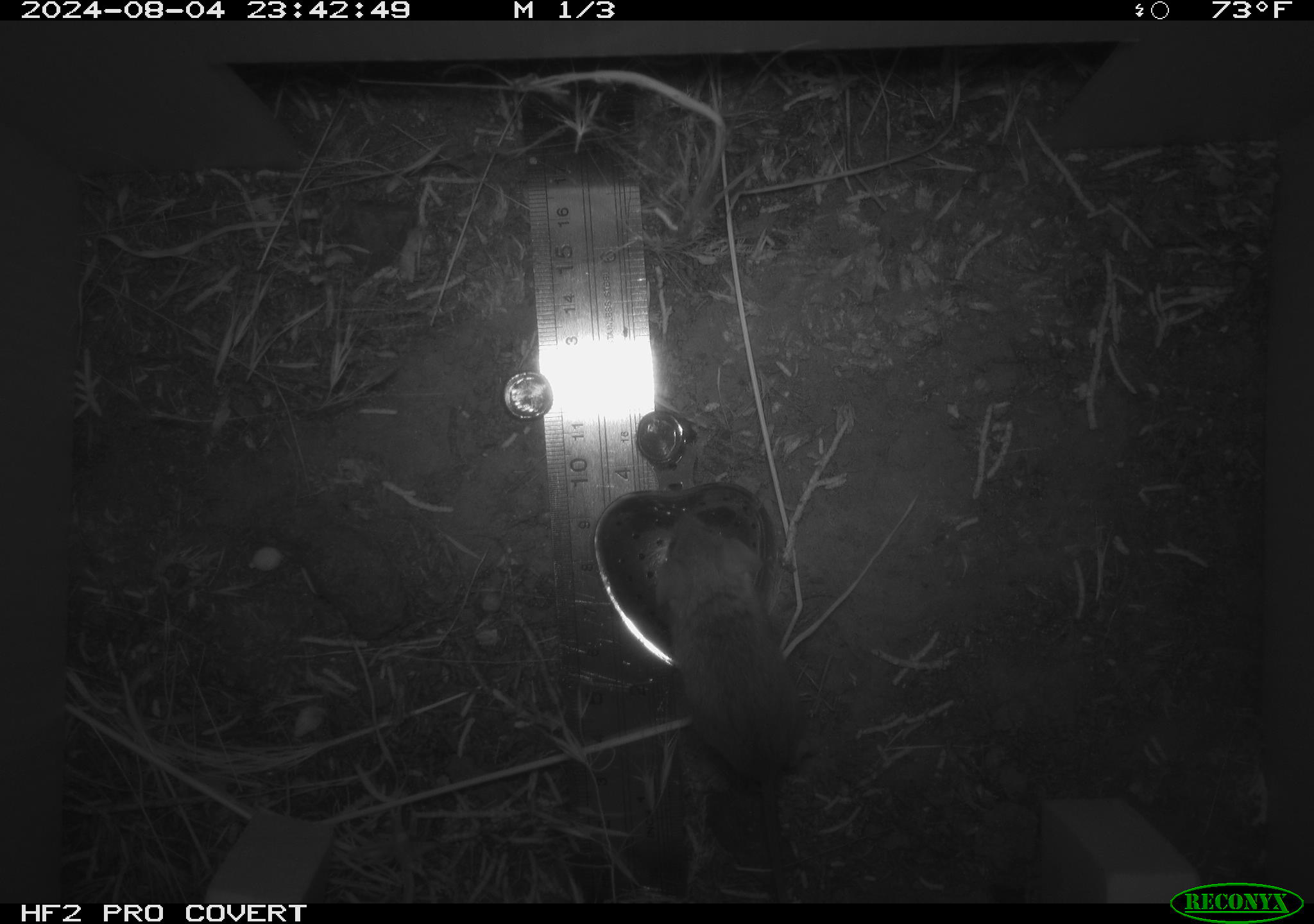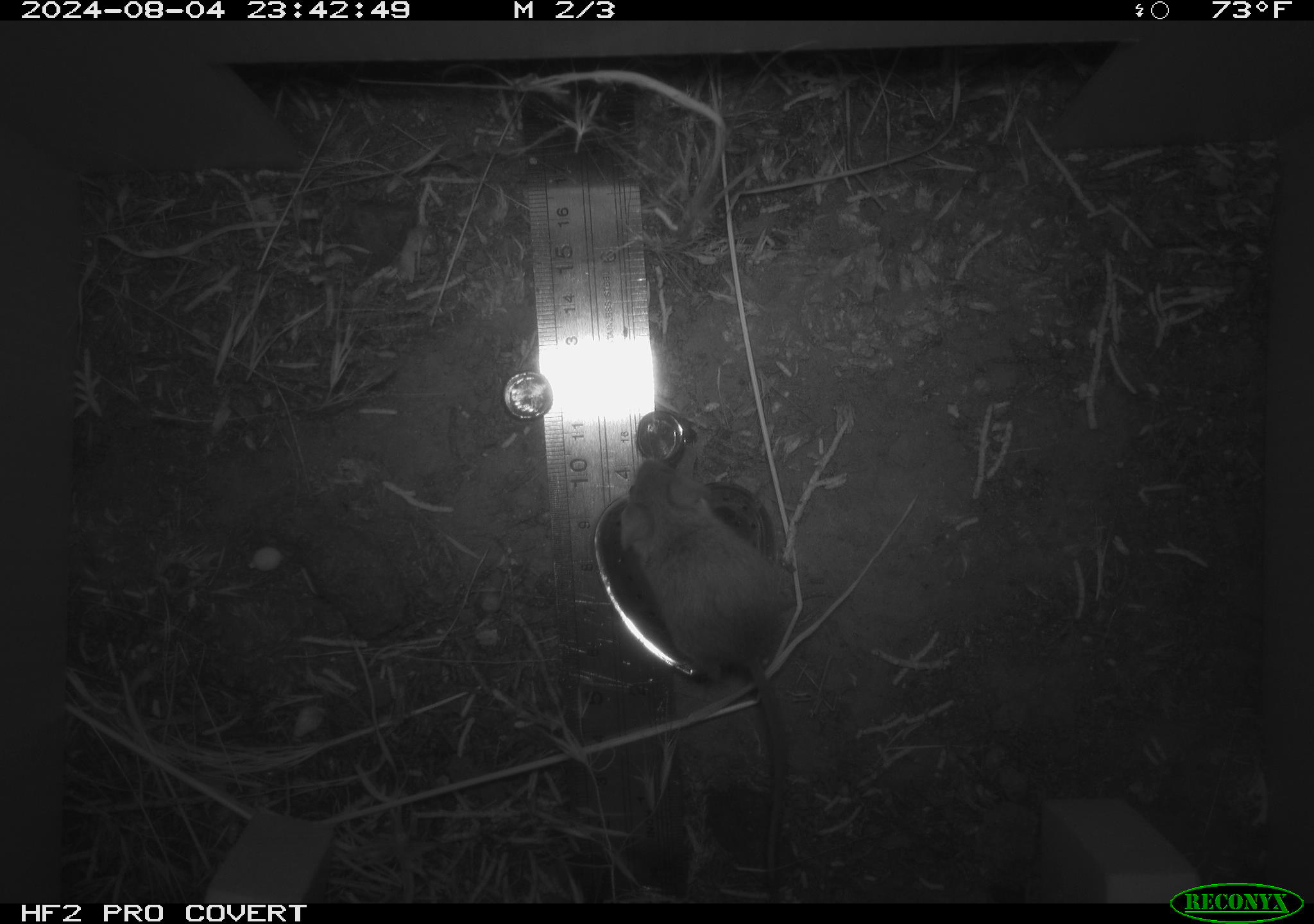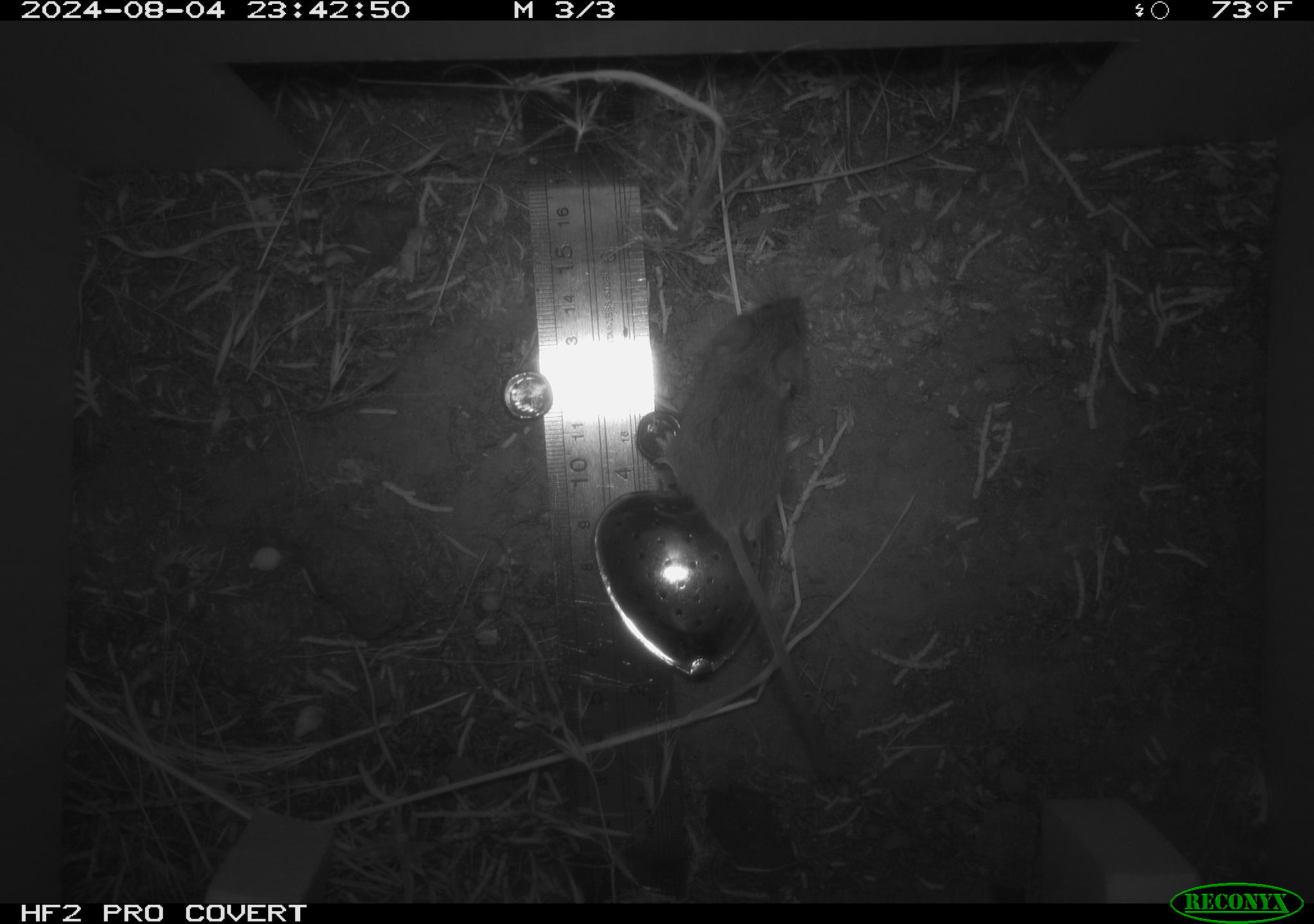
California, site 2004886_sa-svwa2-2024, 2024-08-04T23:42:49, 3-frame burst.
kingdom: Animalia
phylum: Chordata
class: Mammalia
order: Rodentia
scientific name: Rodentia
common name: mouse species